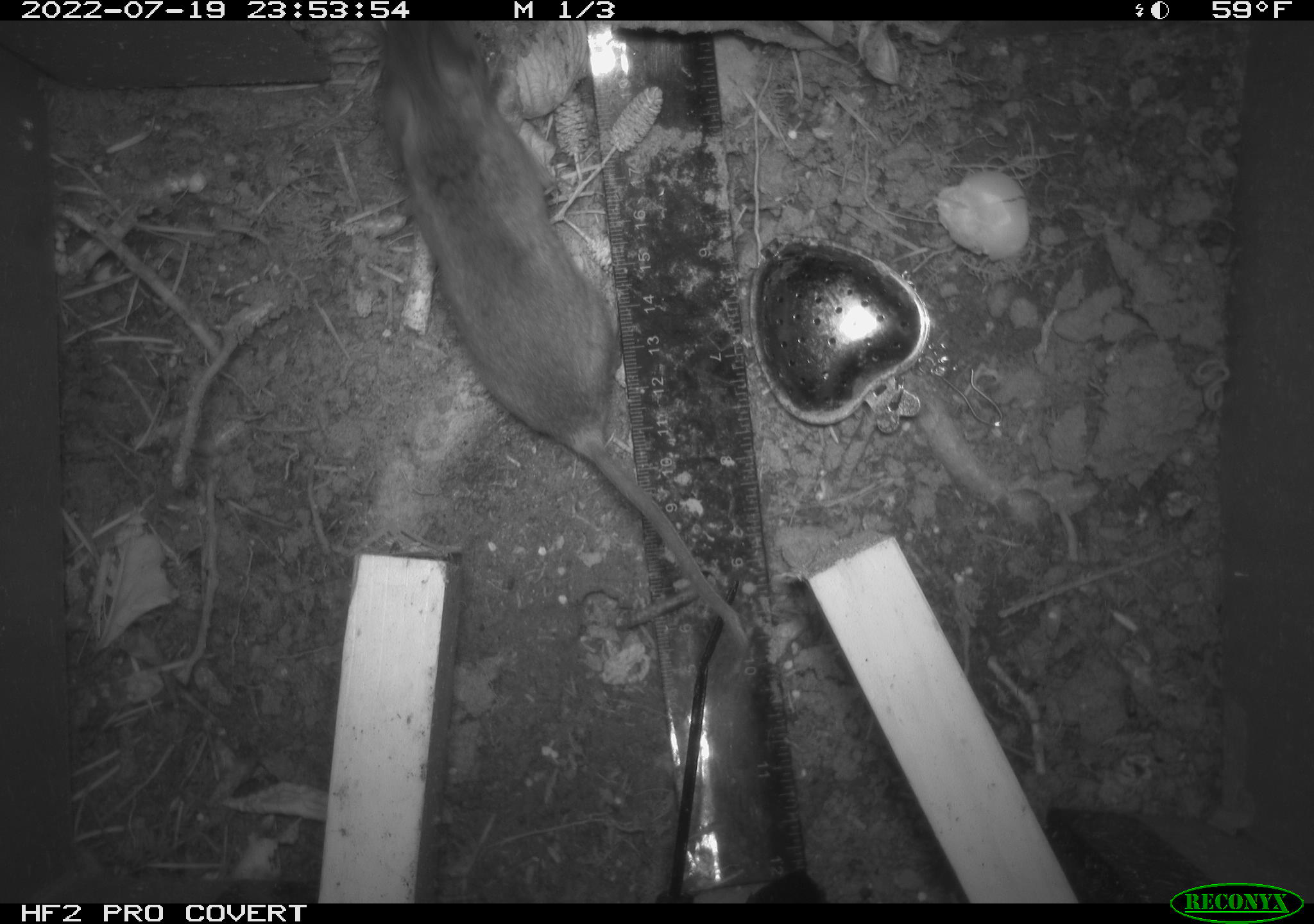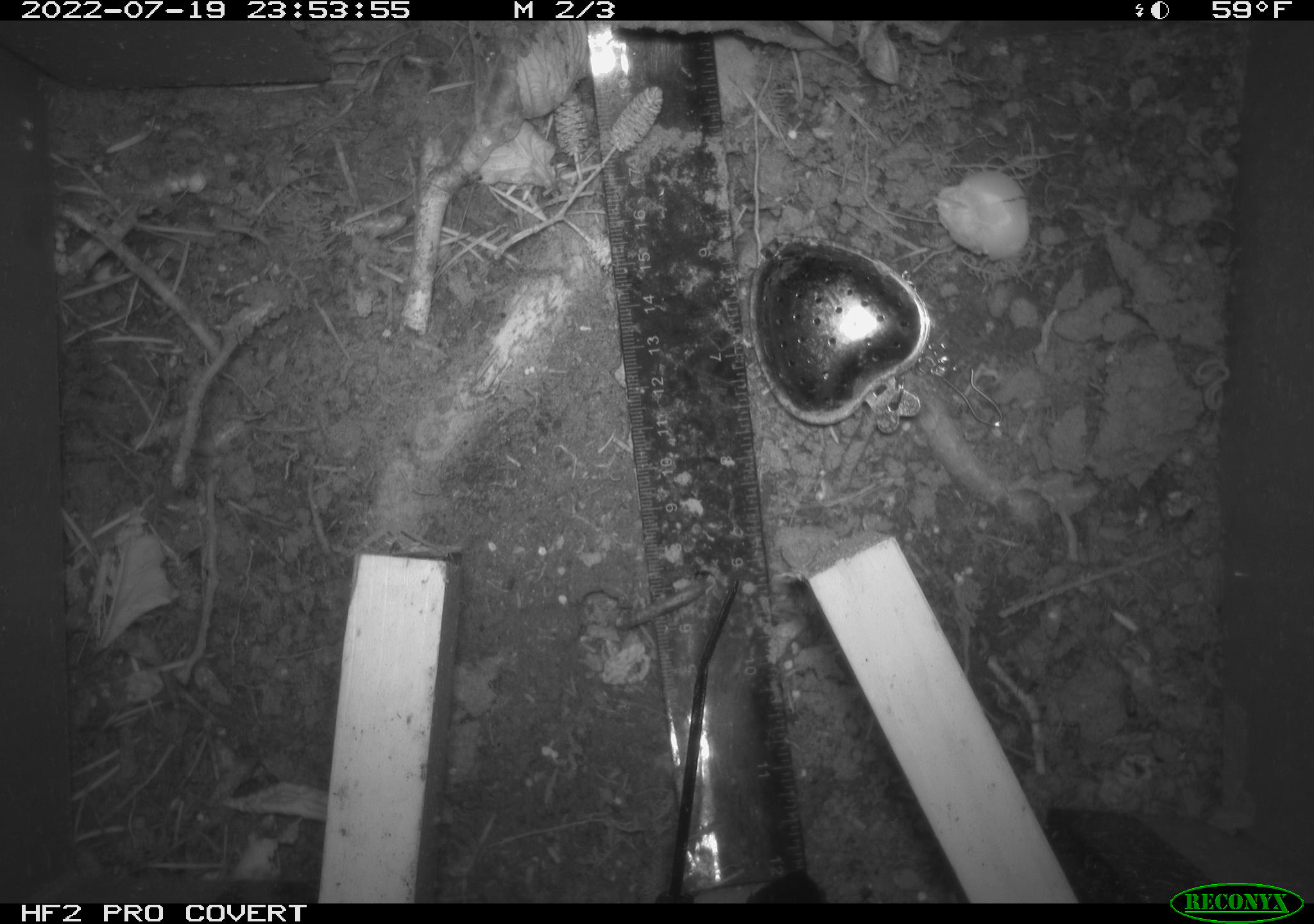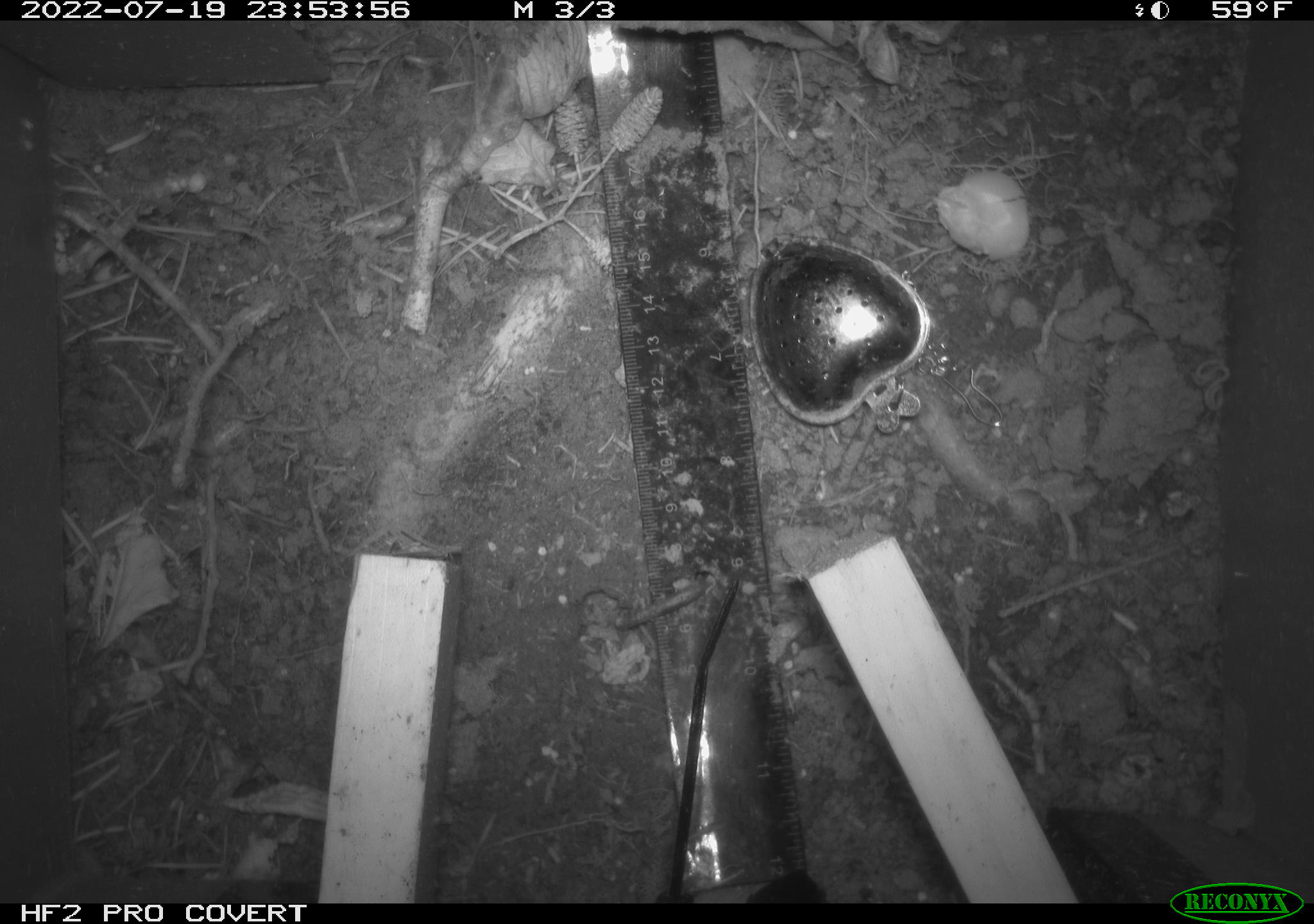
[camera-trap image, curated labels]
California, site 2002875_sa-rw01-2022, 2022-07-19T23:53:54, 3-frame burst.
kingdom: Animalia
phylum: Chordata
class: Mammalia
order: Rodentia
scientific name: Rodentia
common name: mouse species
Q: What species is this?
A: Mouse species (Rodentia).